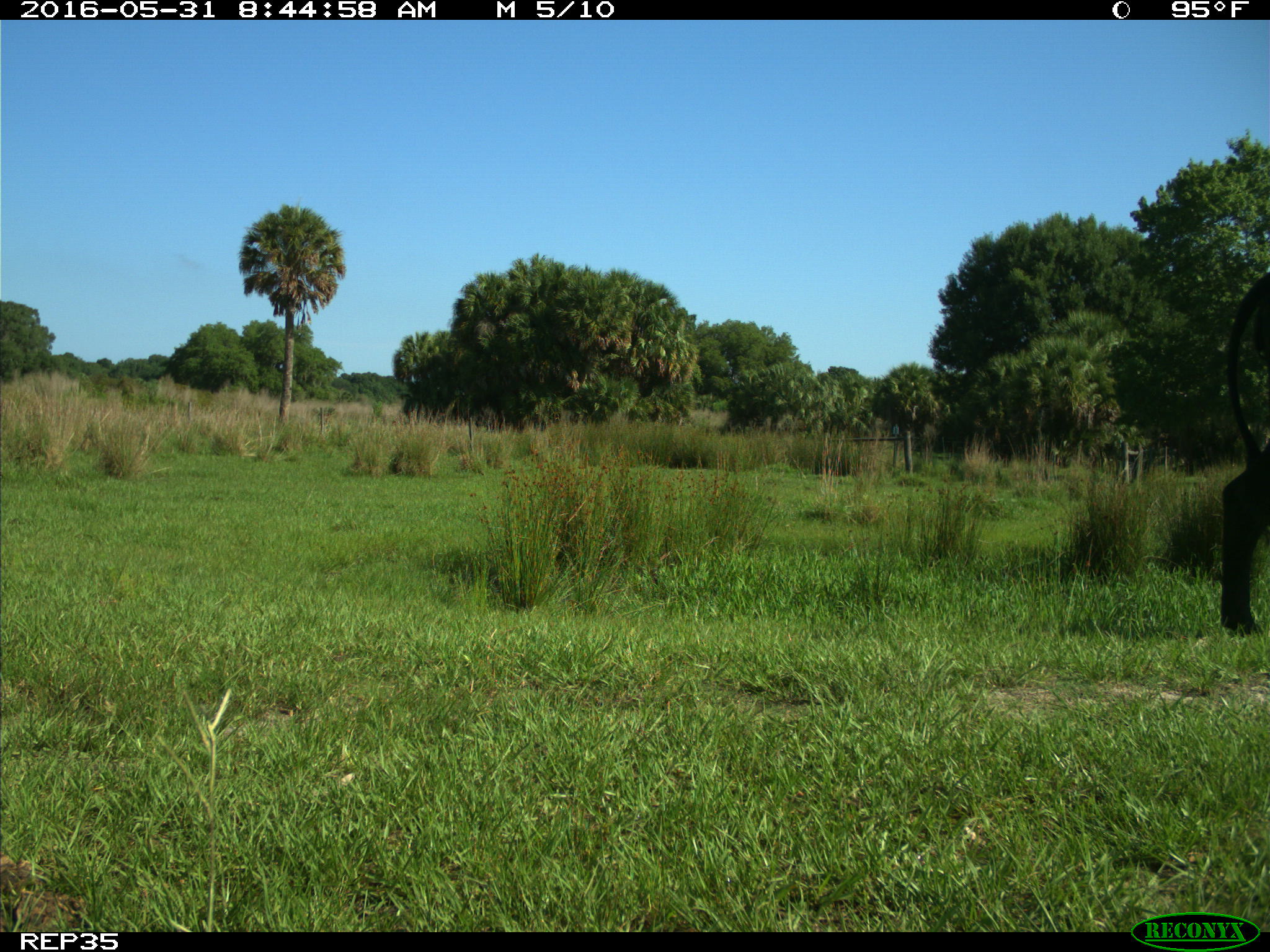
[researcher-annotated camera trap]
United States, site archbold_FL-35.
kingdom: Animalia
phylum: Chordata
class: Mammalia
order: Artiodactyla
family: Bovidae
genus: Bos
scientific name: Bos taurus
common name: domestic cow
Bos taurus (domestic cow).